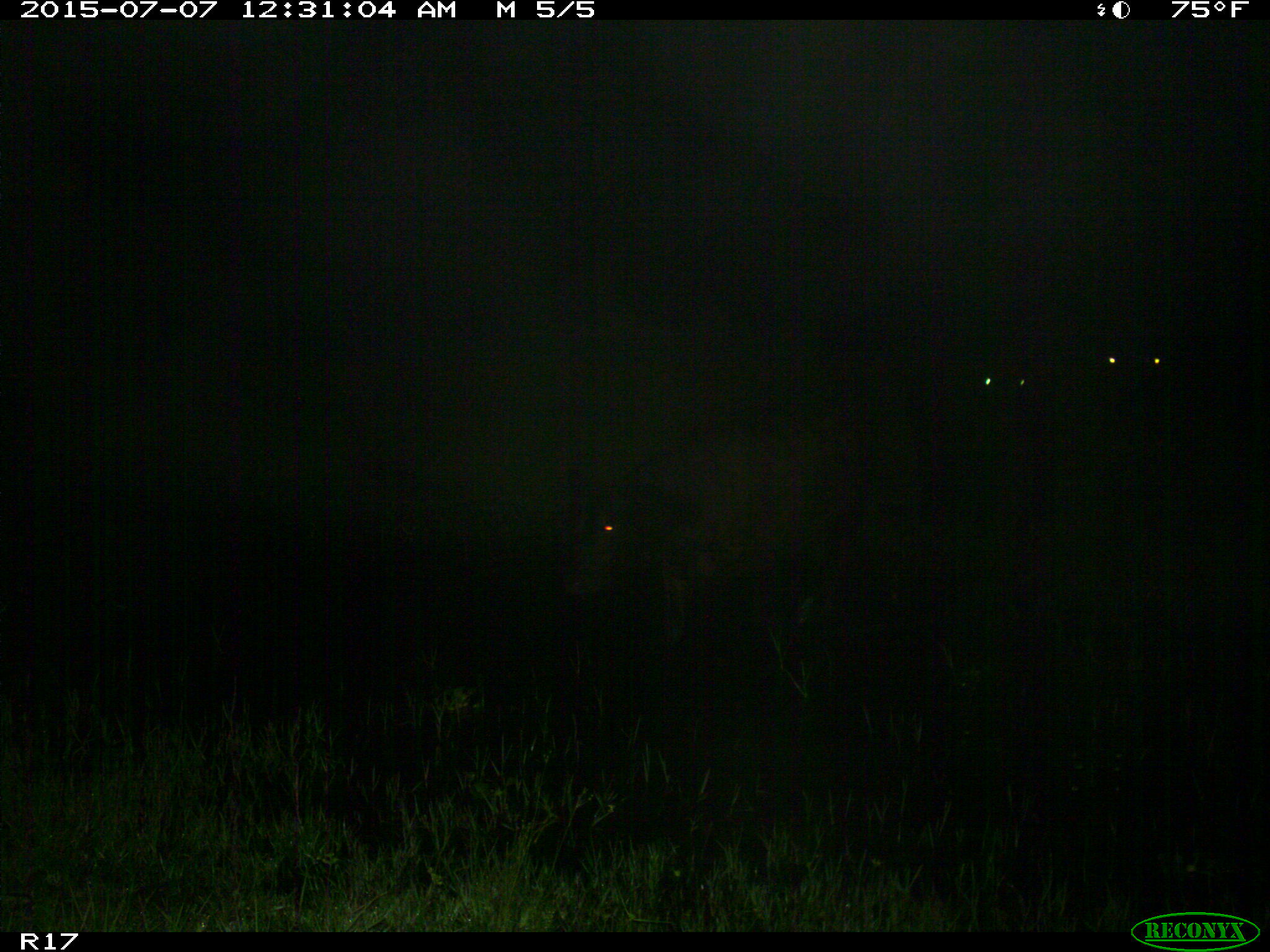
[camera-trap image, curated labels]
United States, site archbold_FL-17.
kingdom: Animalia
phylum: Chordata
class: Mammalia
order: Artiodactyla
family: Bovidae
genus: Bos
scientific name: Bos taurus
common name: domestic cow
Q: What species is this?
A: Bos taurus (domestic cow).